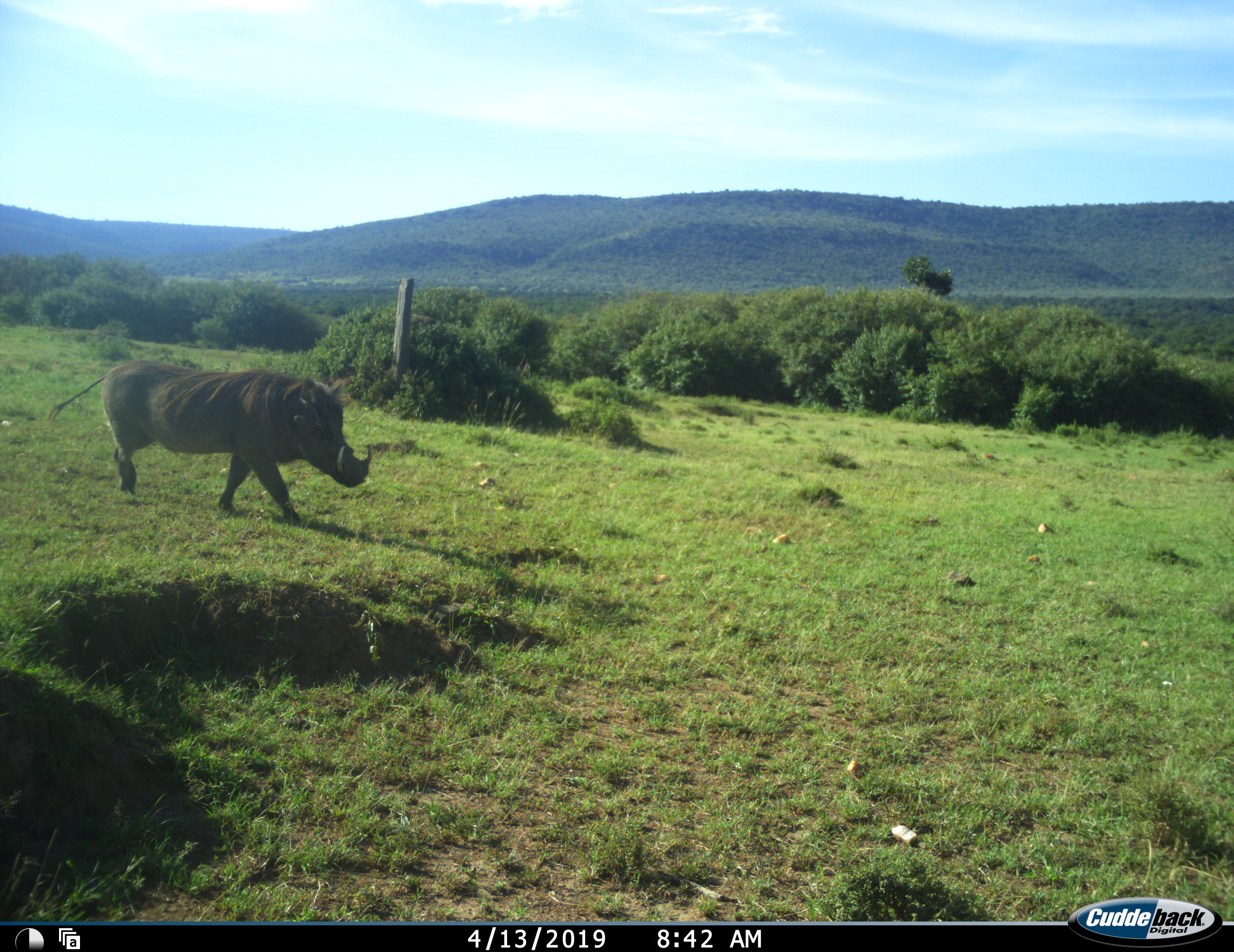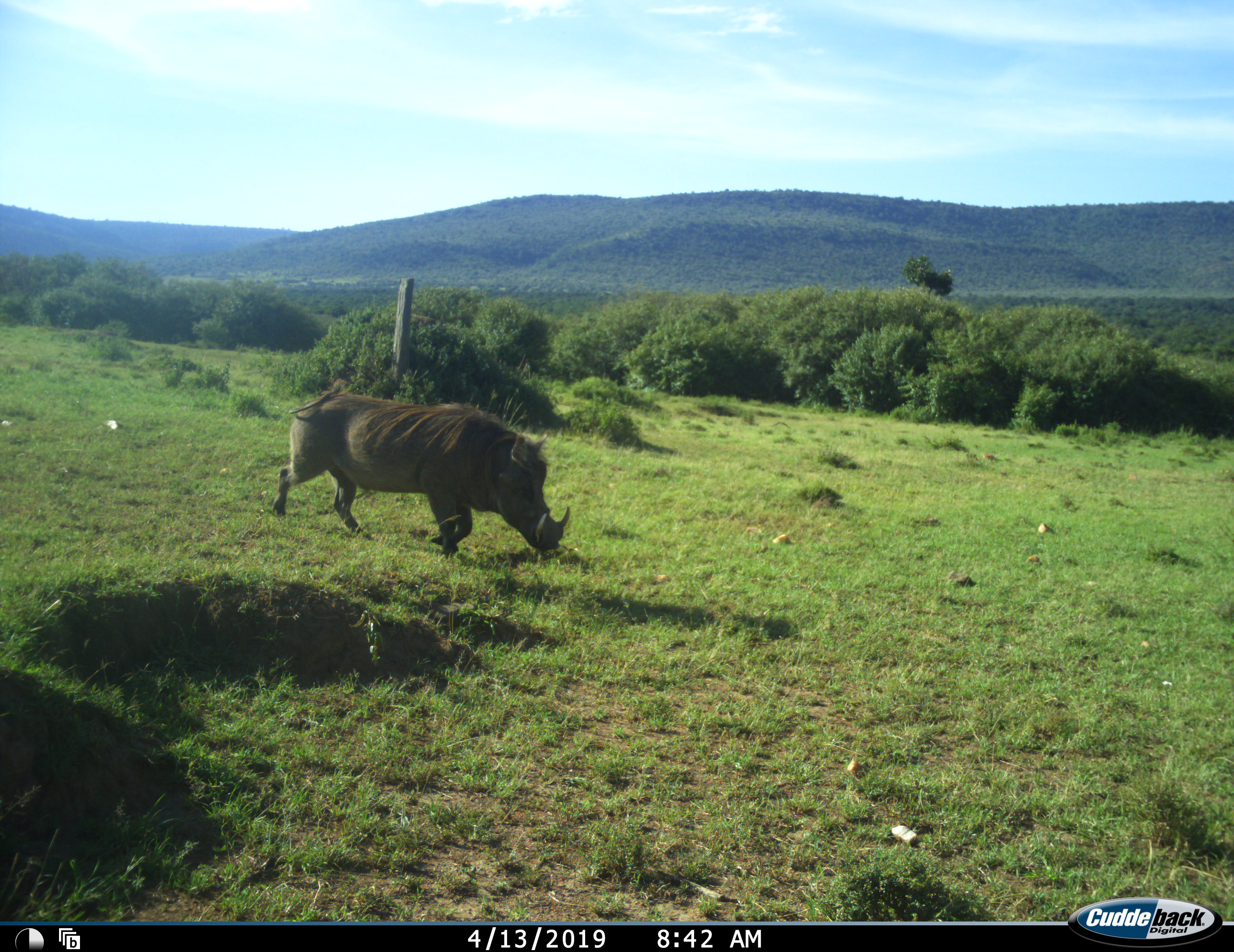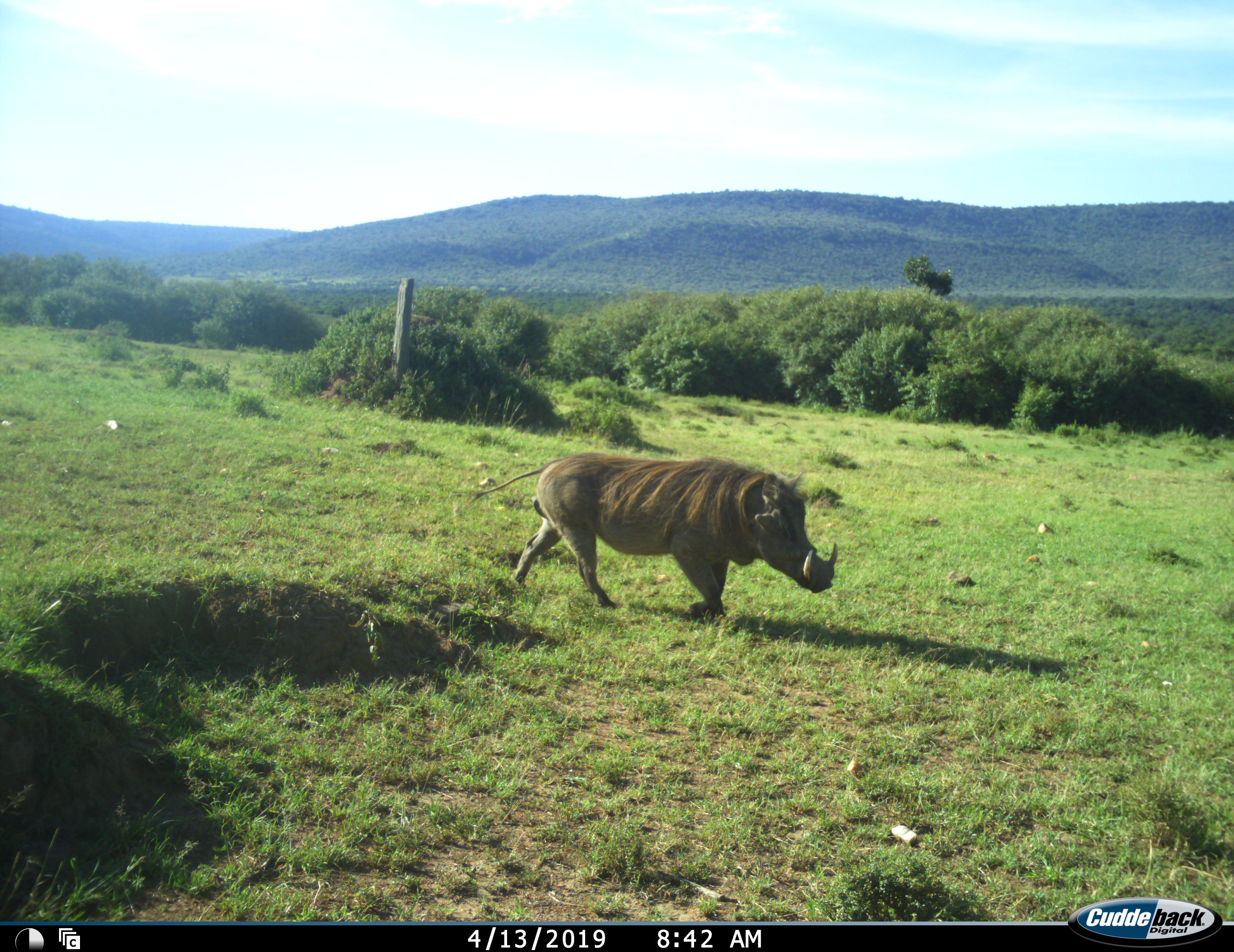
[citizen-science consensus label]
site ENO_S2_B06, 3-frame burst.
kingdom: Animalia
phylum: Chordata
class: Mammalia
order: Artiodactyla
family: Suidae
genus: Phacochoerus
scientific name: Phacochoerus africanus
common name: warthog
Warthog (Phacochoerus africanus), count 1. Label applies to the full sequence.